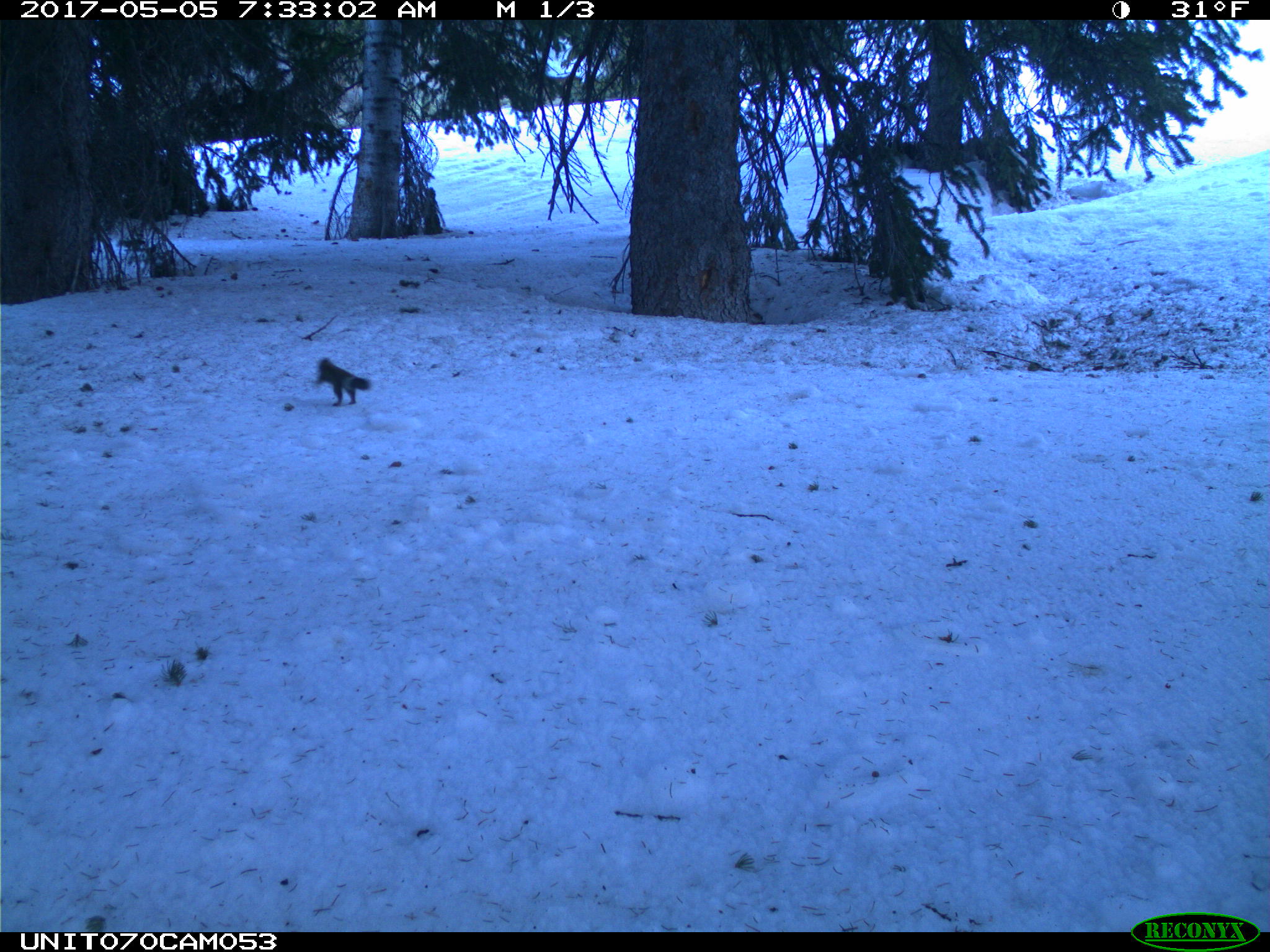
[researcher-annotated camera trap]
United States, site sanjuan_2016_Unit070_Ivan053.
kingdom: Animalia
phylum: Chordata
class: Mammalia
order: Rodentia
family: Sciuridae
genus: Tamiasciurus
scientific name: Tamiasciurus hudsonicus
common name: american red squirrel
Tamiasciurus hudsonicus (american red squirrel).